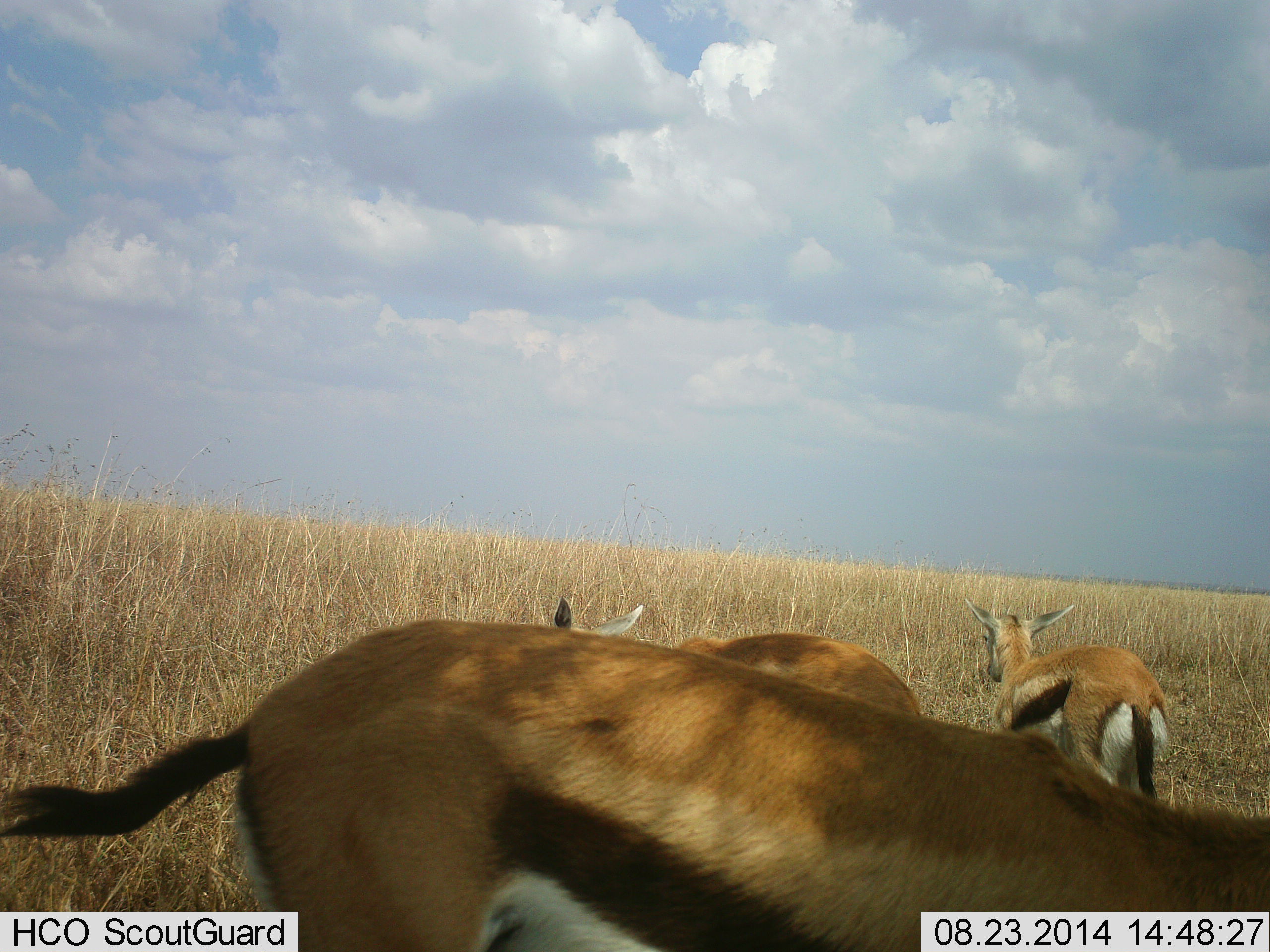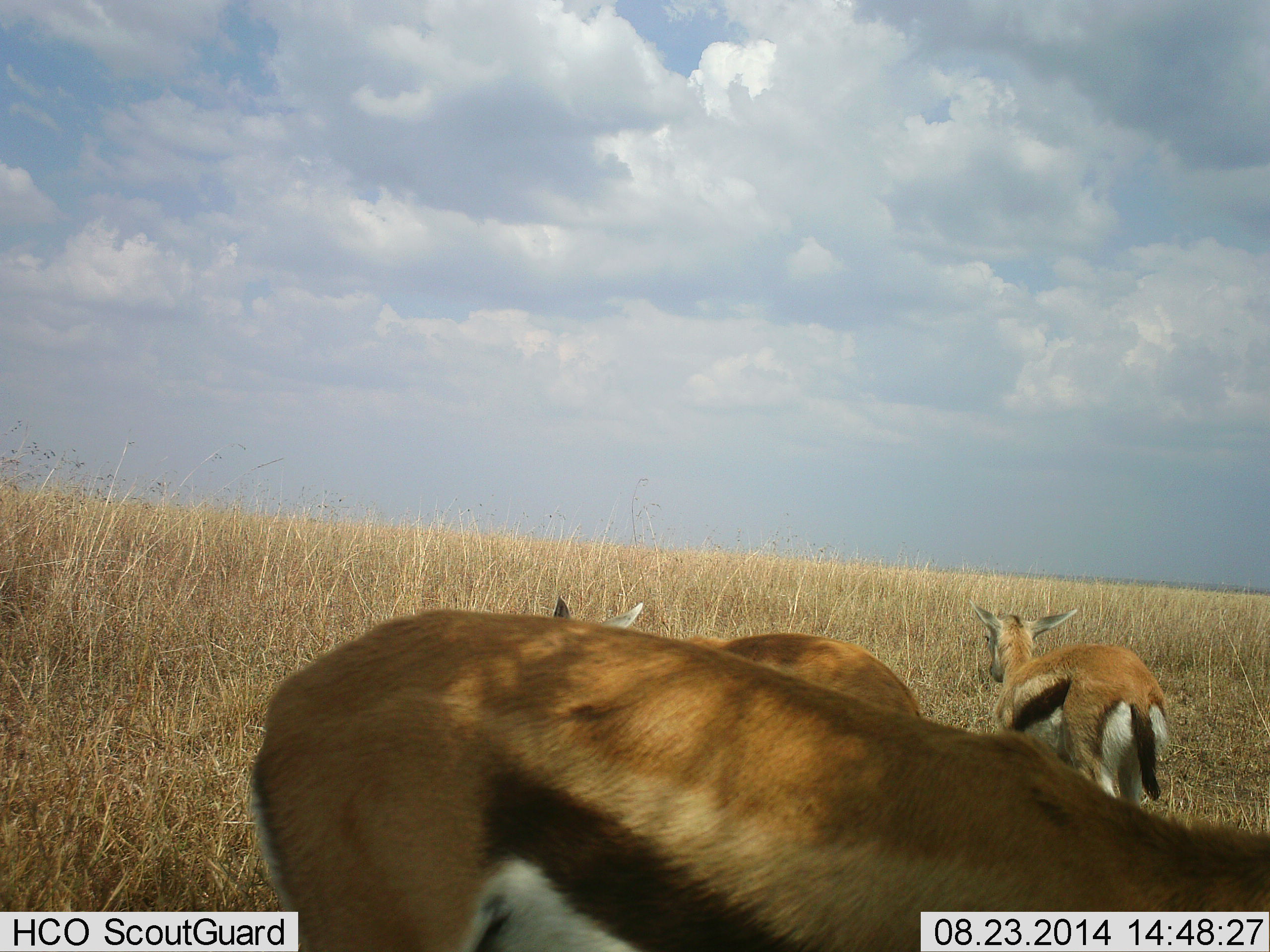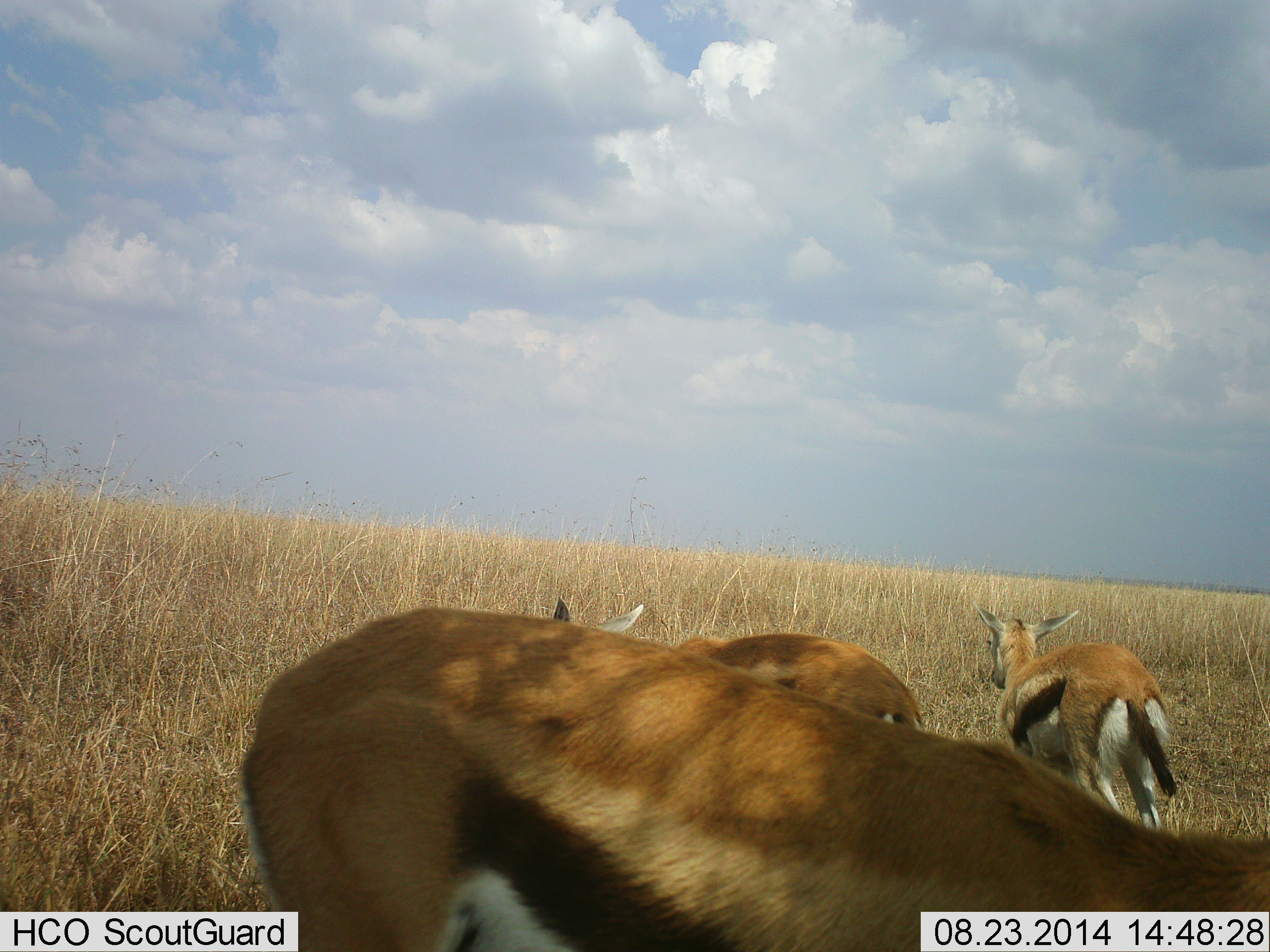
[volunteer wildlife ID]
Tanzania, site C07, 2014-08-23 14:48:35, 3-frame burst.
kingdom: Animalia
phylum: Chordata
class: Mammalia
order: Artiodactyla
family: Bovidae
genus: Eudorcas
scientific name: Eudorcas thomsonii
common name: thomson's gazelle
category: gazellethomsons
Gazellethomsons (thomson's gazelle) (Eudorcas thomsonii), count 3. Behavior (volunteer vote fractions): standing 80%, resting 0%, moving 10%, interacting 10%. Young present (vote fraction): 10%. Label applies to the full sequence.